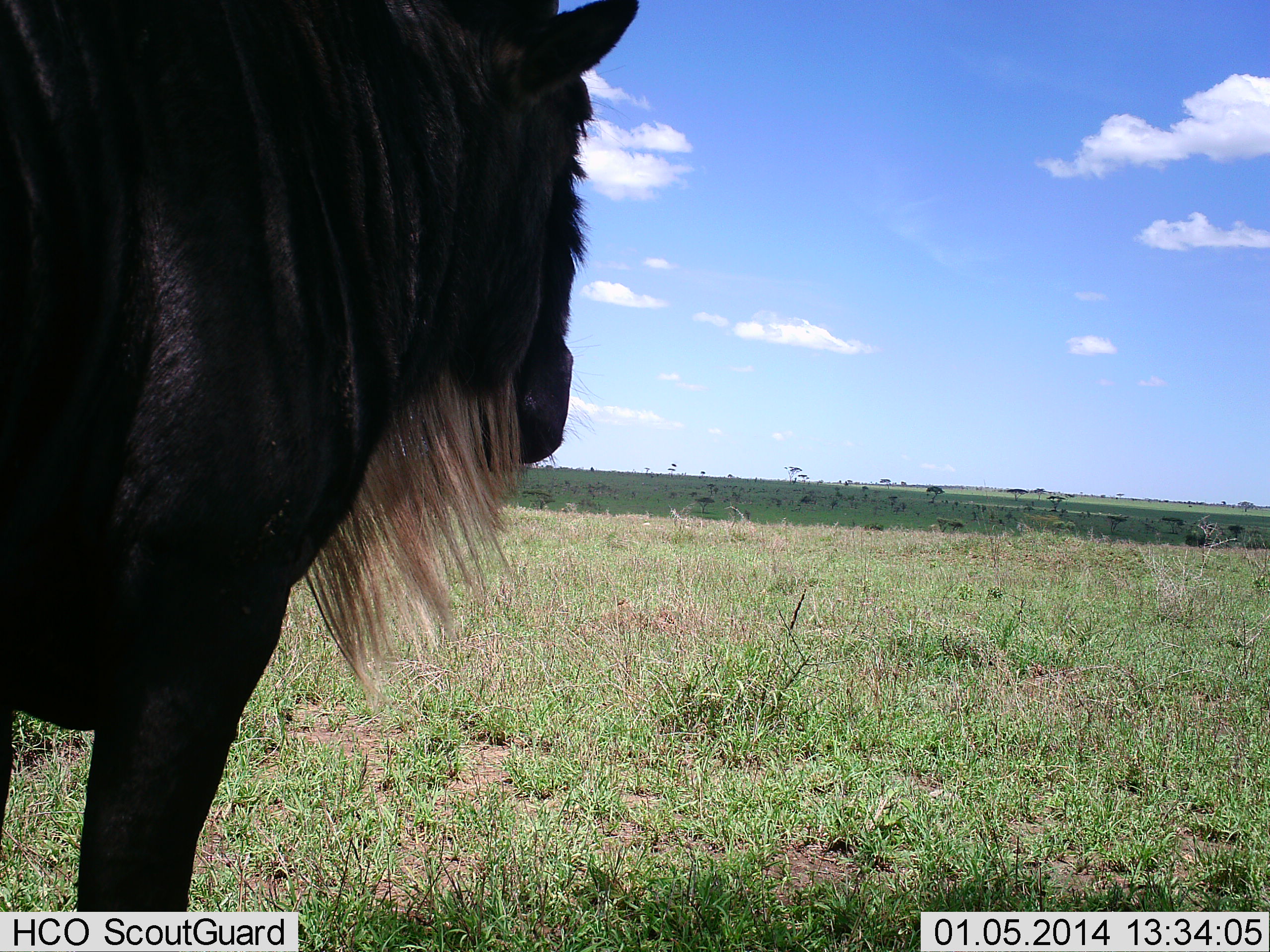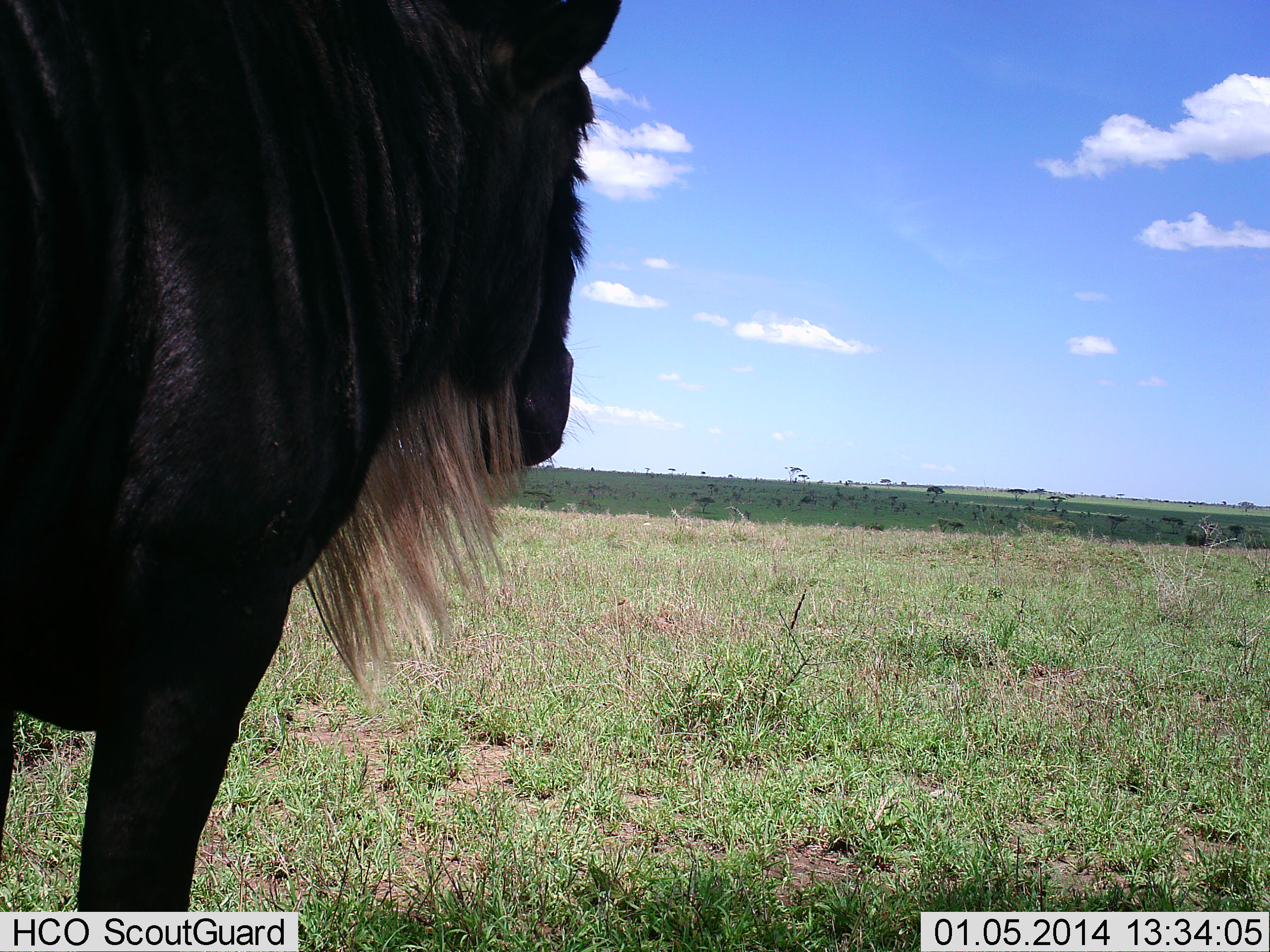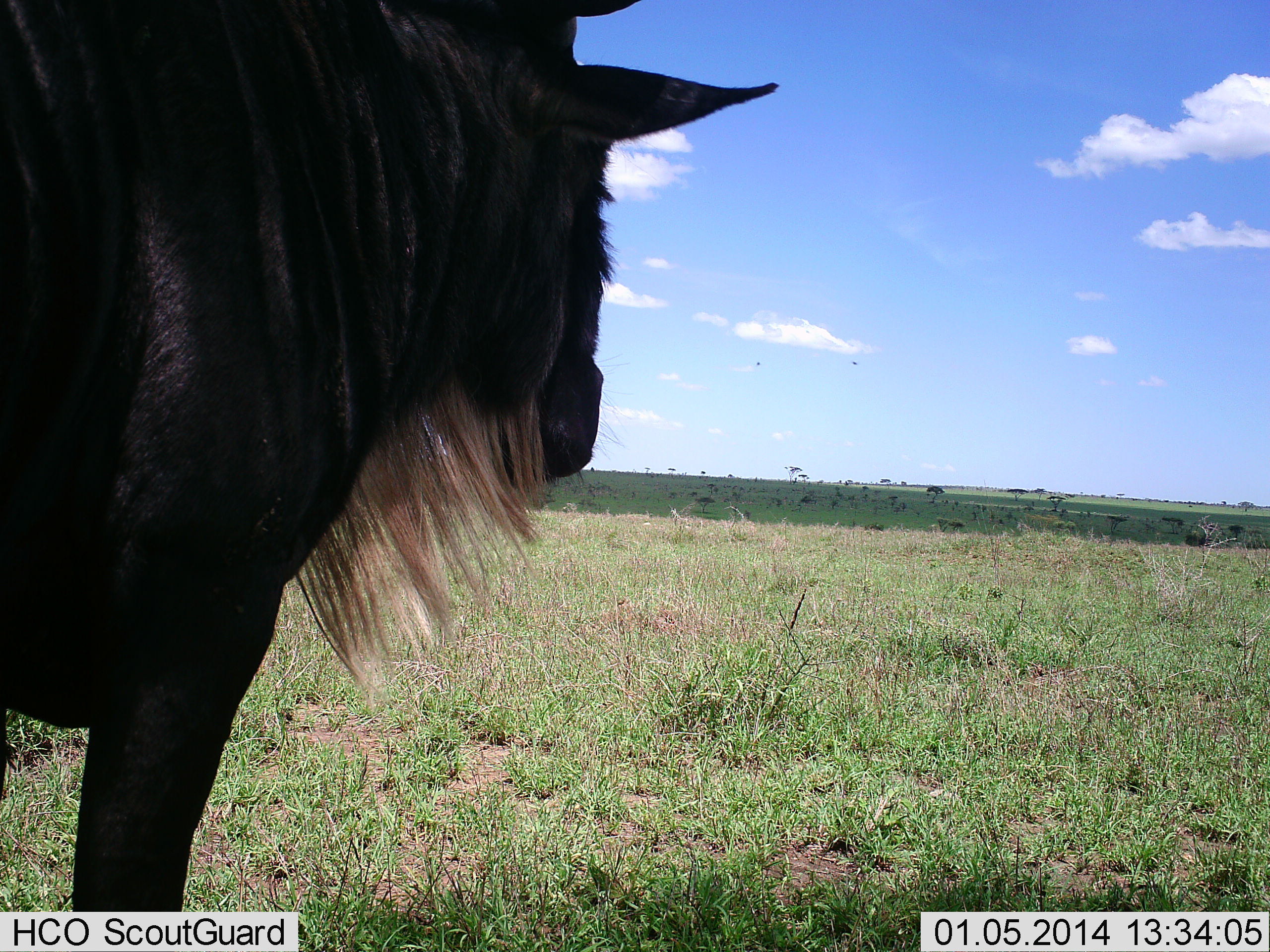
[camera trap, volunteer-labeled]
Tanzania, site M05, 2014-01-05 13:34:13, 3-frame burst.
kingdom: Animalia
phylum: Chordata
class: Mammalia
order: Artiodactyla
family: Bovidae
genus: Connochaetes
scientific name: Connochaetes taurinus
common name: blue wildebeest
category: wildebeest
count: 1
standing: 100%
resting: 0%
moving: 0%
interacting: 0%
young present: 0%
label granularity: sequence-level